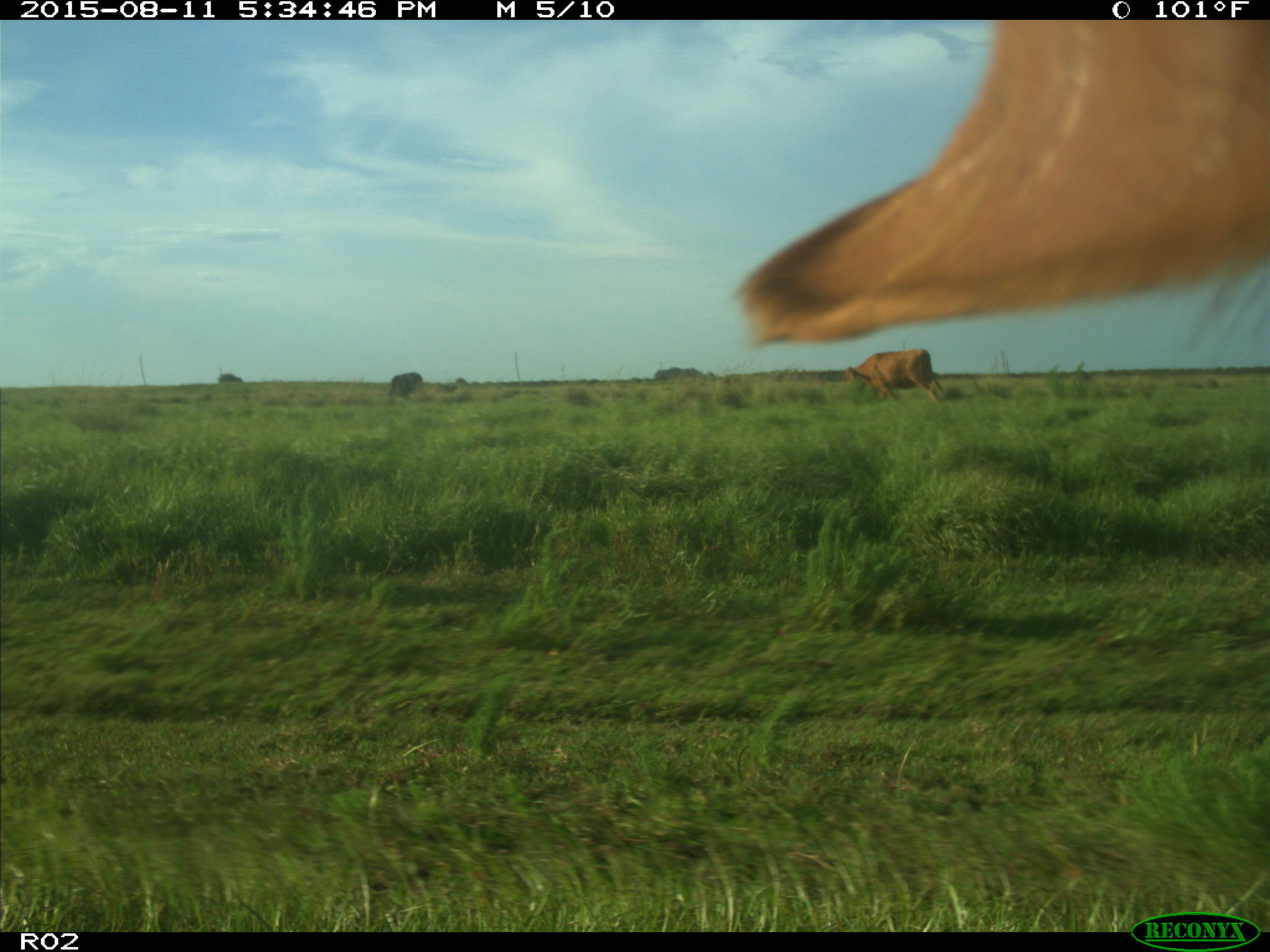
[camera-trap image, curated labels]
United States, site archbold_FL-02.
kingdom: Animalia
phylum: Chordata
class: Mammalia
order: Artiodactyla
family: Bovidae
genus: Bos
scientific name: Bos taurus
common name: domestic cow